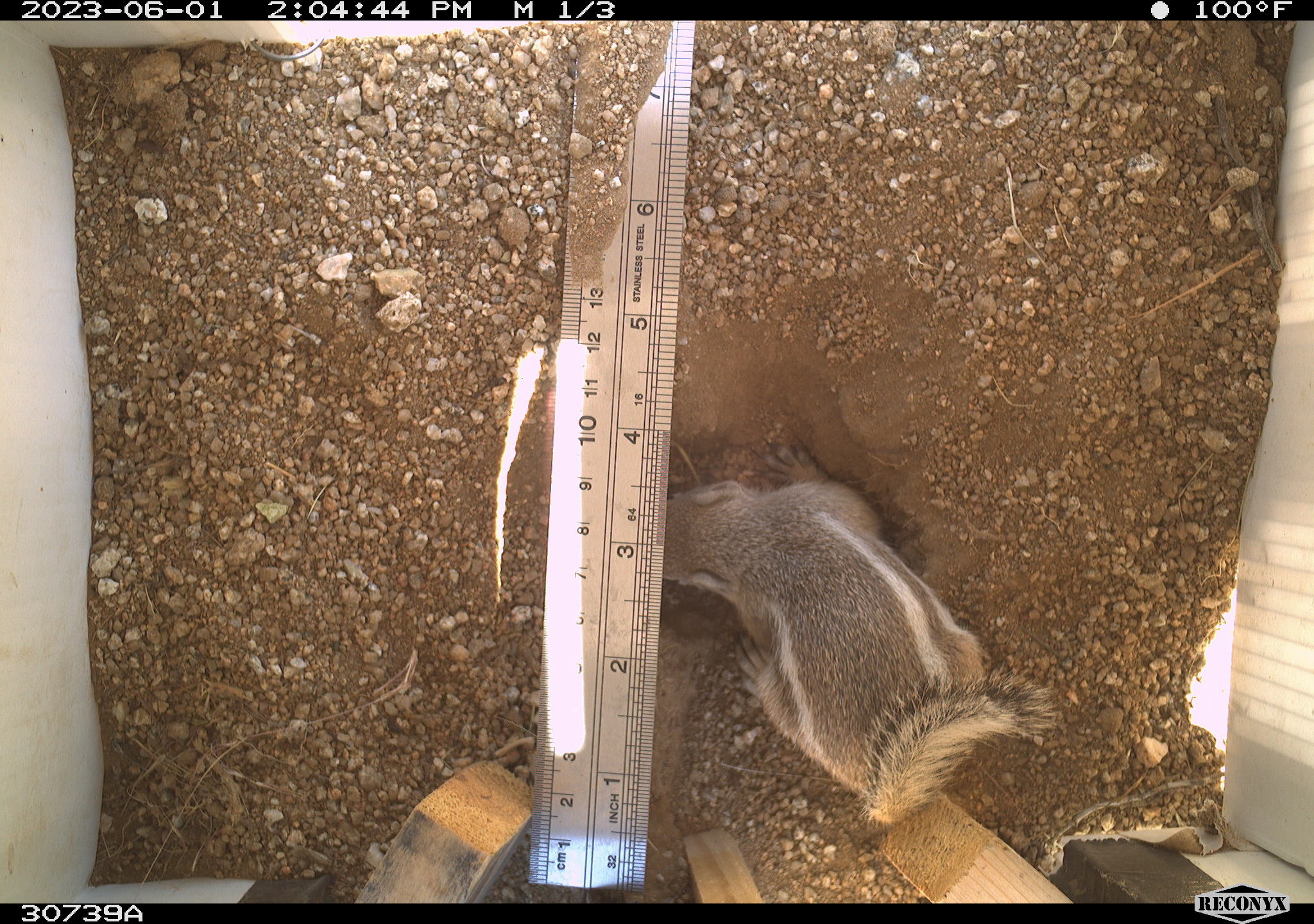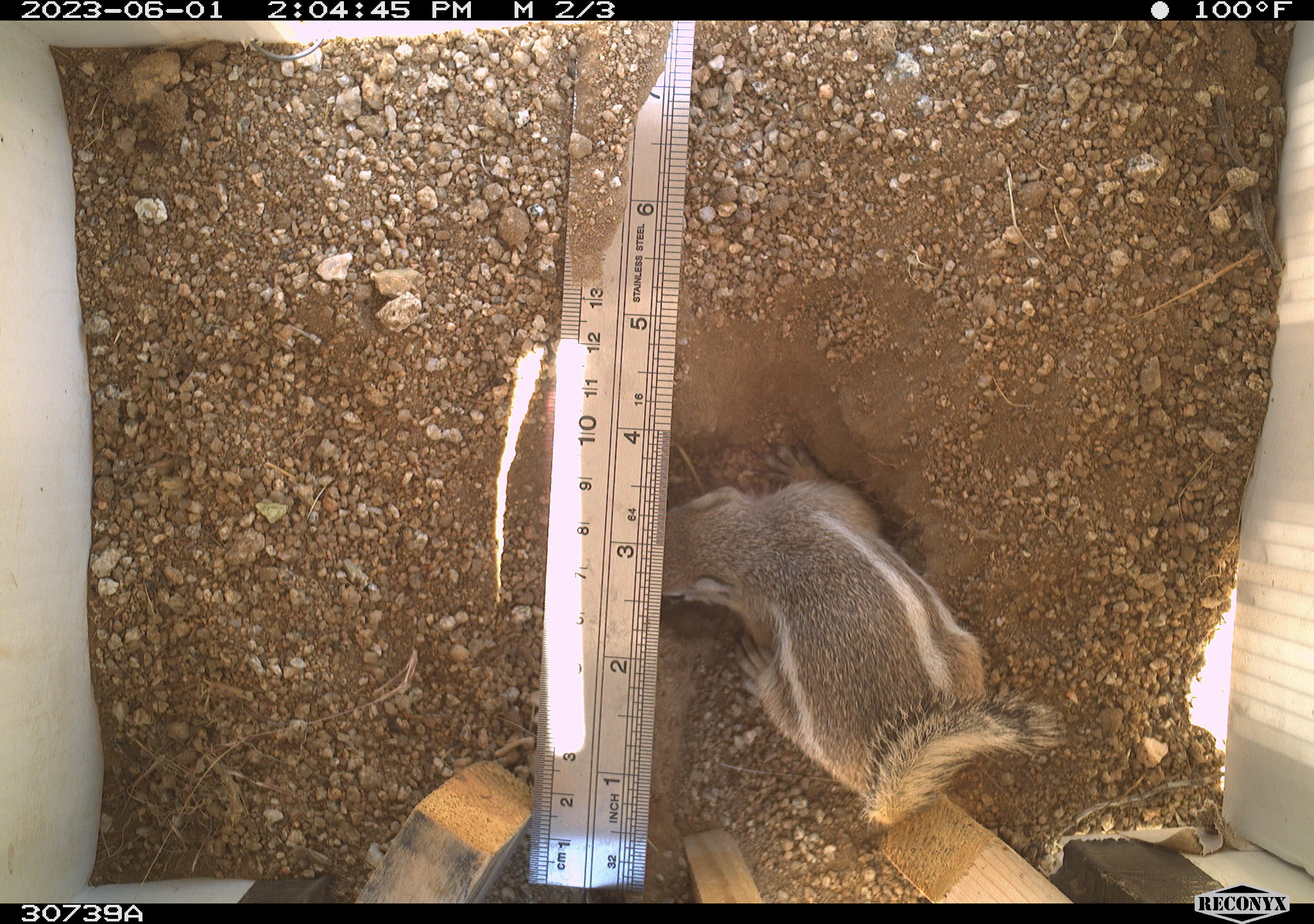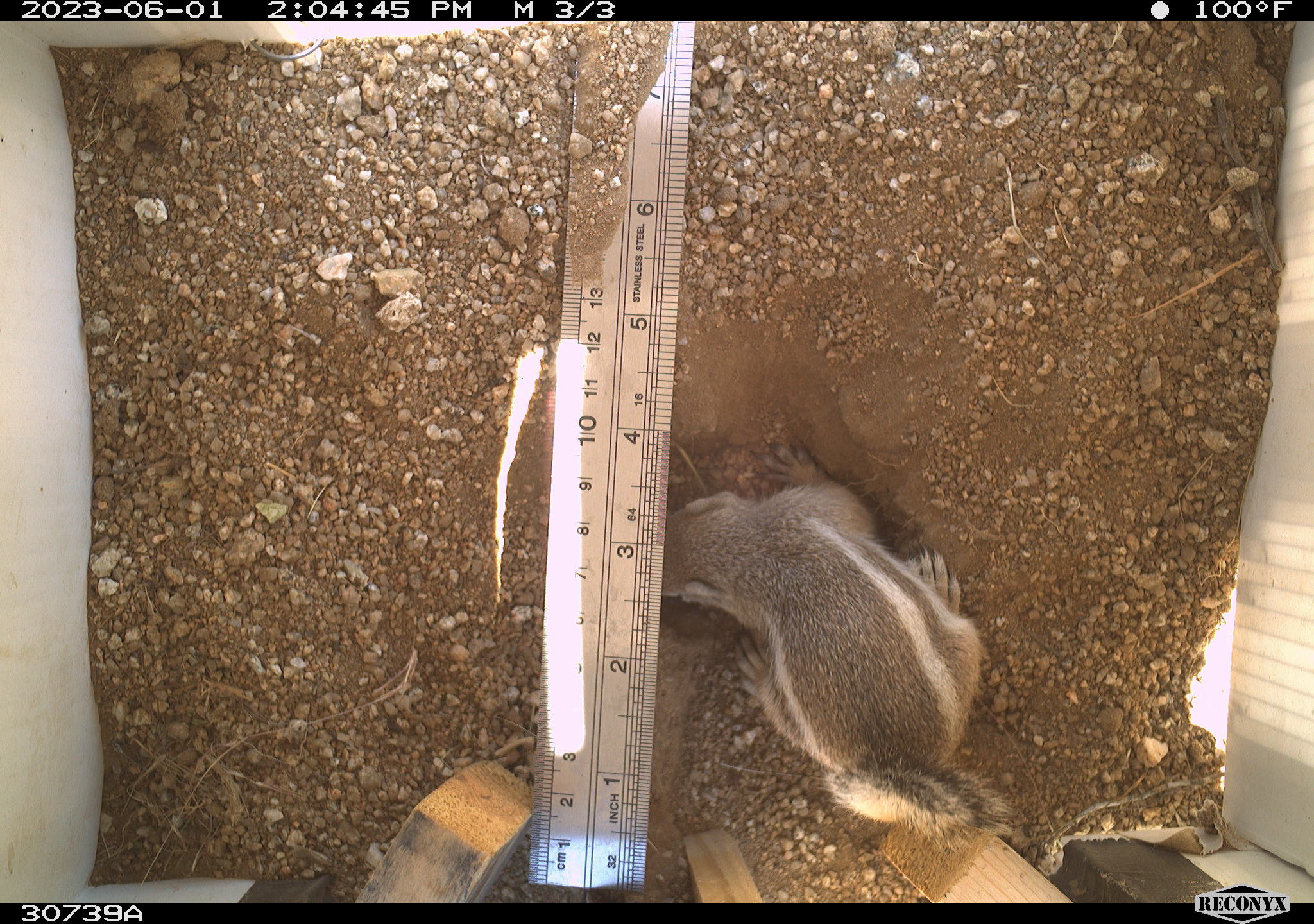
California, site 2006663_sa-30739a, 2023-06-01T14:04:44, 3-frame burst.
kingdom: Animalia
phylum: Chordata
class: Mammalia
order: Rodentia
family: Sciuridae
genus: Ammospermophilus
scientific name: Ammospermophilus leucurus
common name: white-tailed antelope squirrel